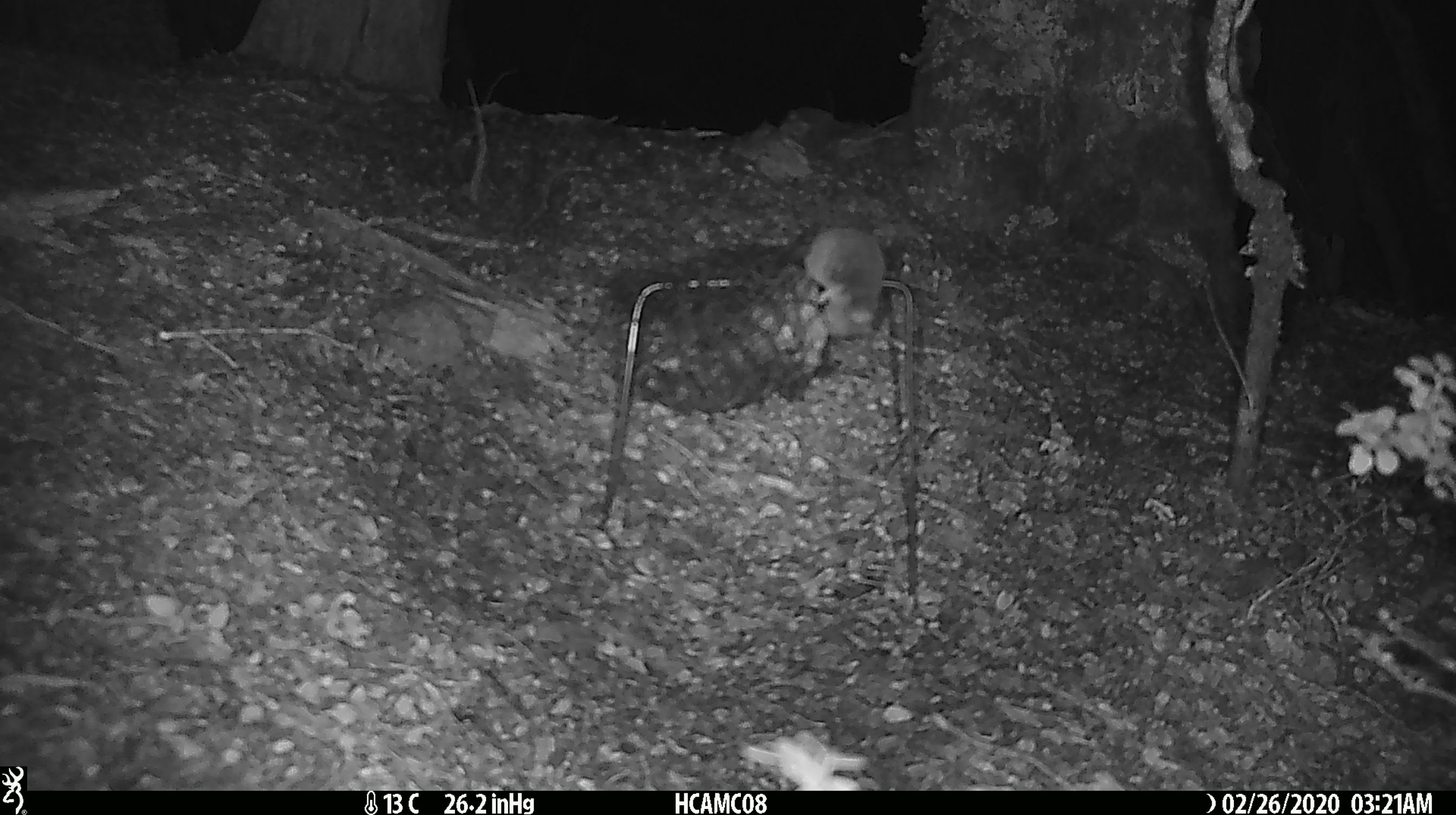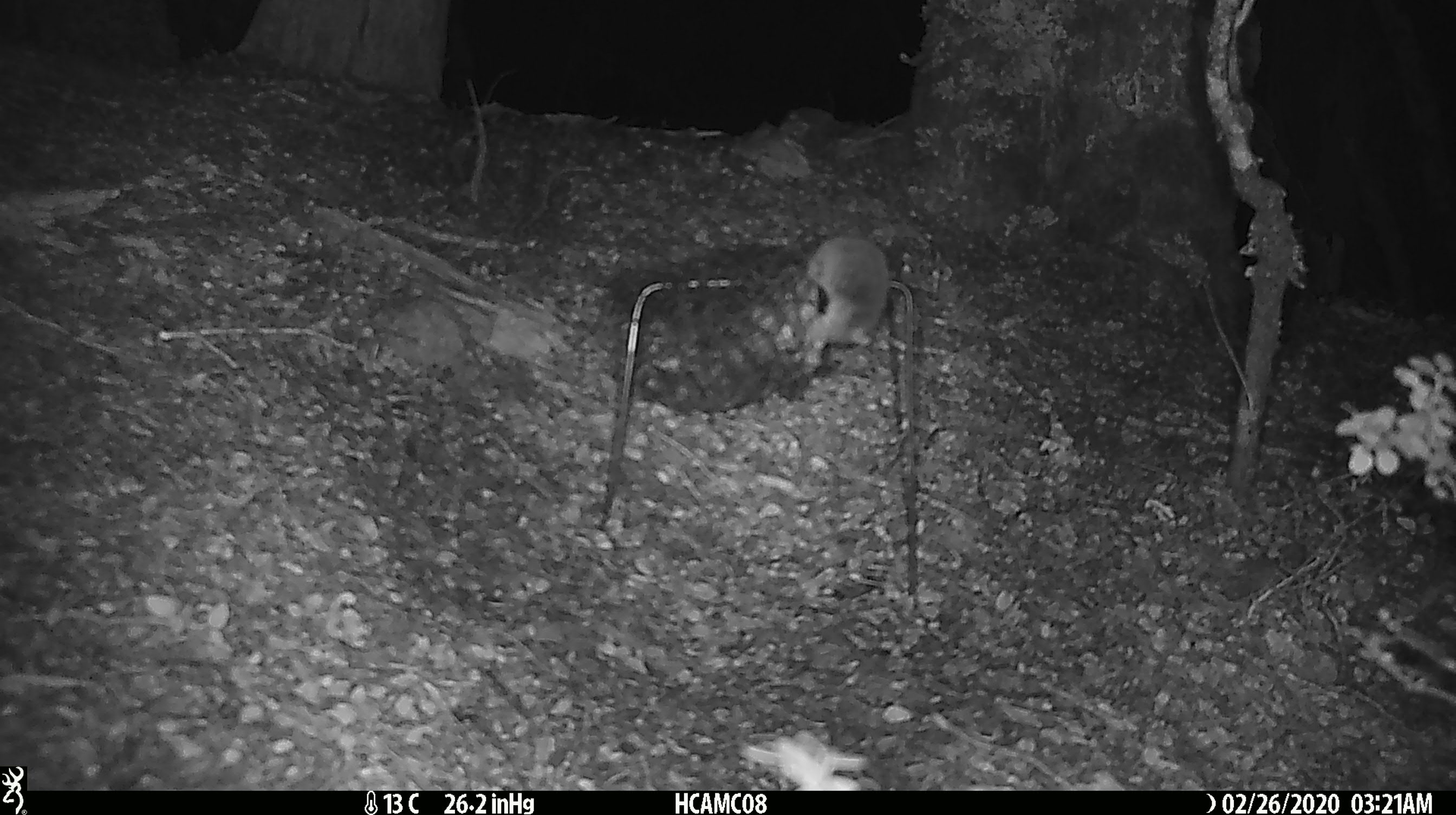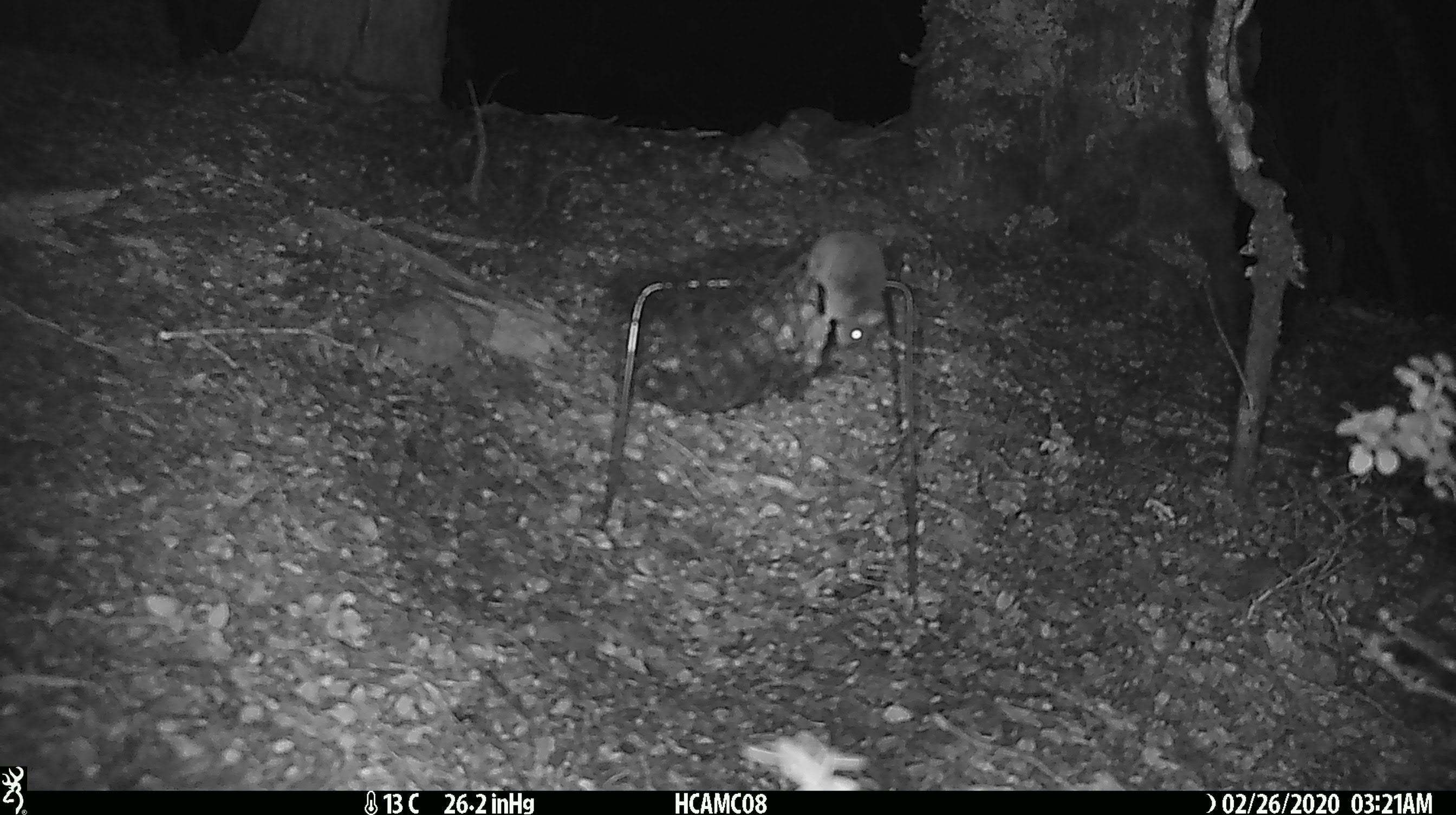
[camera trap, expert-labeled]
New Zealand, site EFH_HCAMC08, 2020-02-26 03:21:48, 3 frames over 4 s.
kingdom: Animalia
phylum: Chordata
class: Mammalia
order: Rodentia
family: Muridae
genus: Mus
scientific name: Mus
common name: mouse